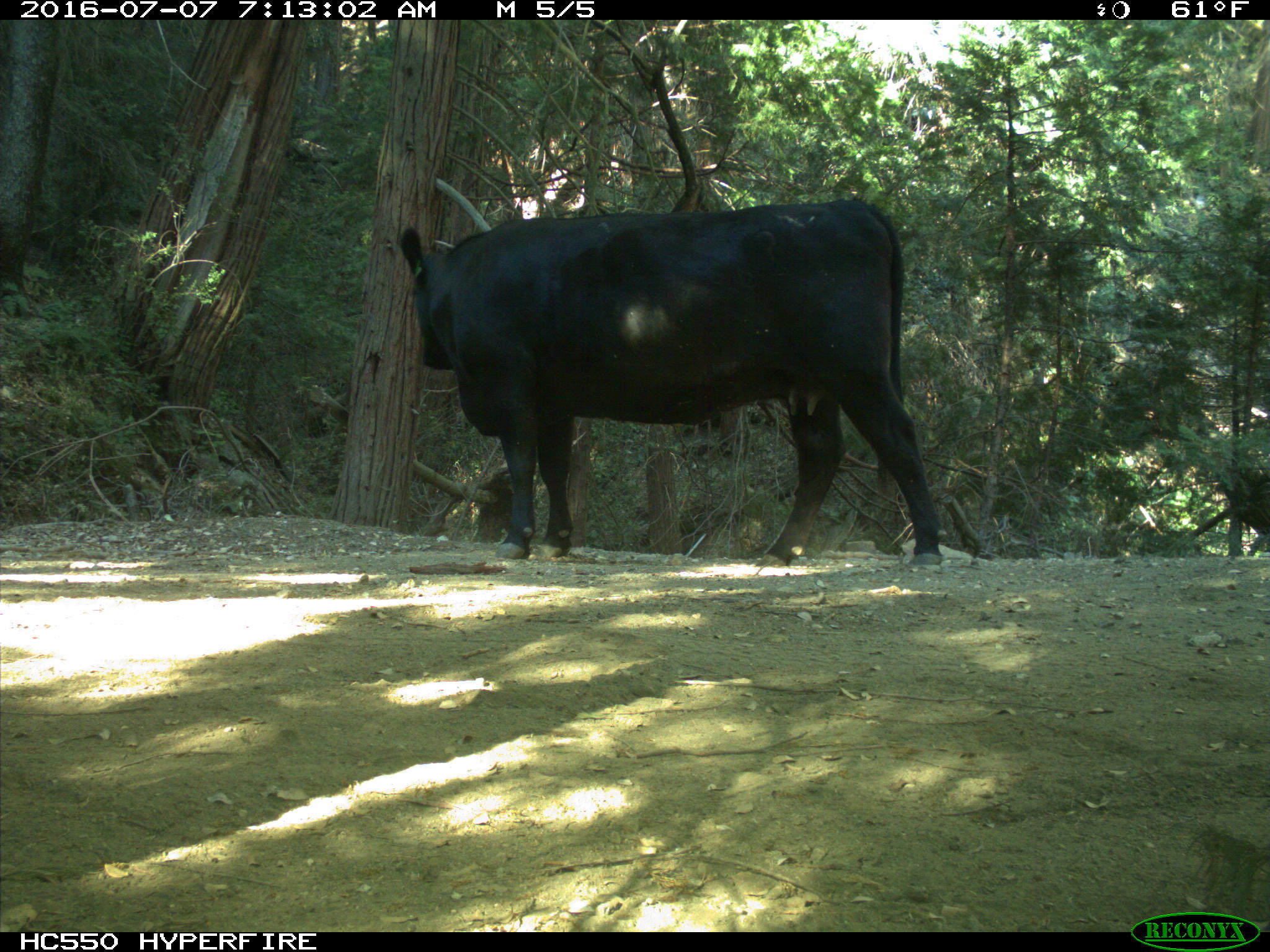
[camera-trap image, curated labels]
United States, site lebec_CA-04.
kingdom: Animalia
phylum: Chordata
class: Mammalia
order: Artiodactyla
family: Bovidae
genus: Bos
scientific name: Bos taurus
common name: domestic cow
Bos taurus (domestic cow).